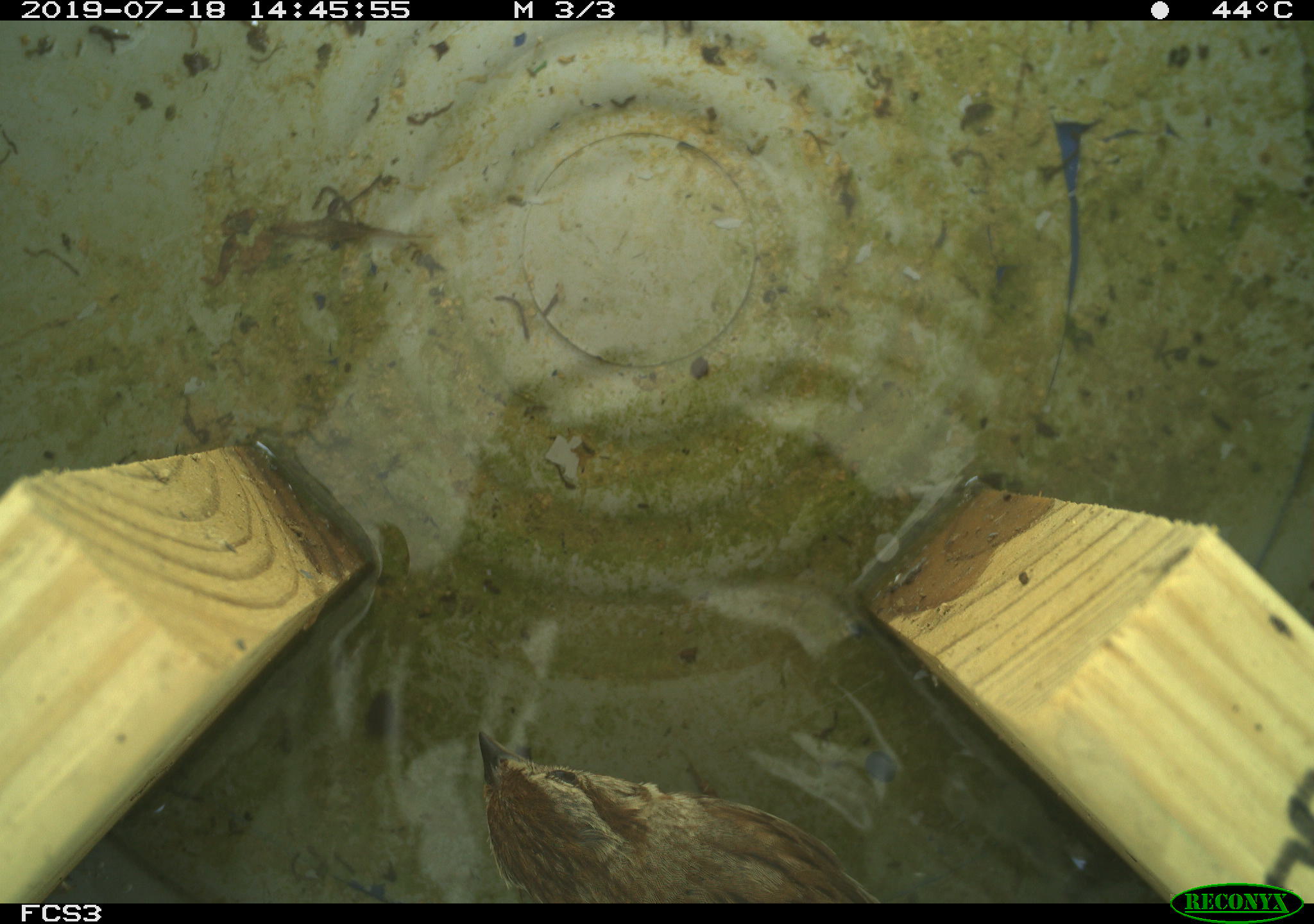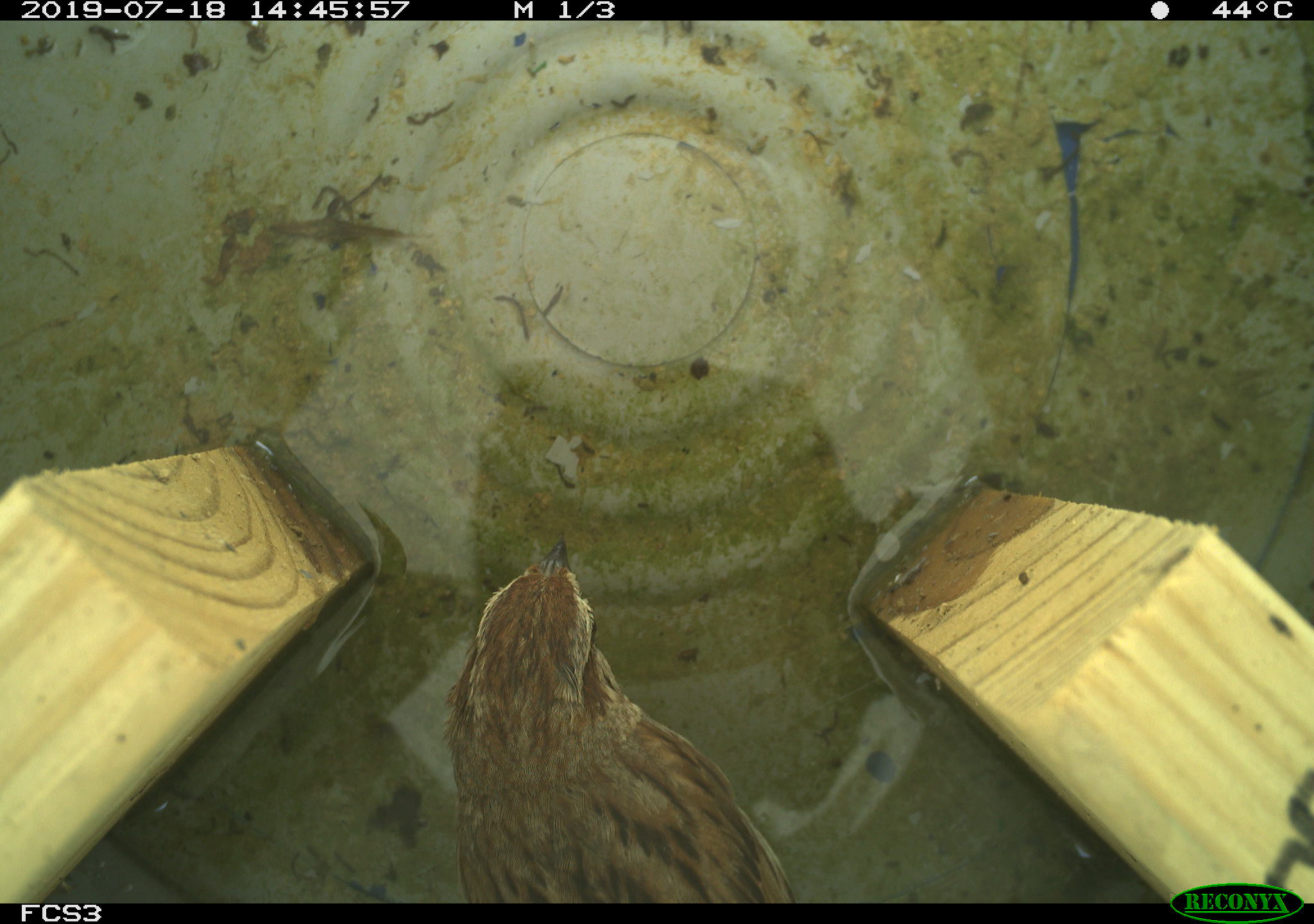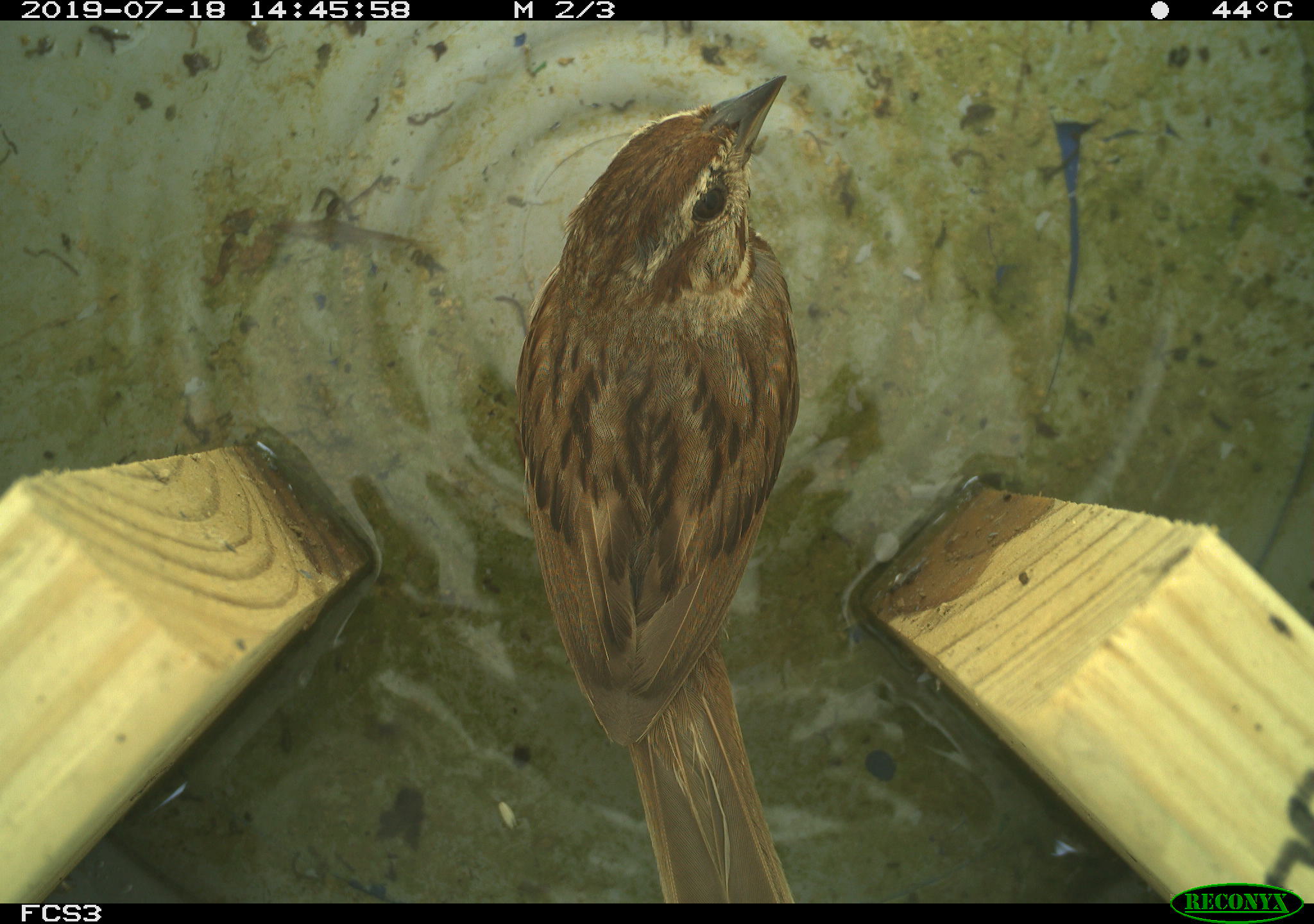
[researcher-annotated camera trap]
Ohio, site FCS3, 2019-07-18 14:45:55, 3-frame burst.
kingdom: Animalia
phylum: Chordata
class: Aves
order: Passeriformes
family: Passerellidae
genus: Melospiza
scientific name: Melospiza melodia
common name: song sparrow